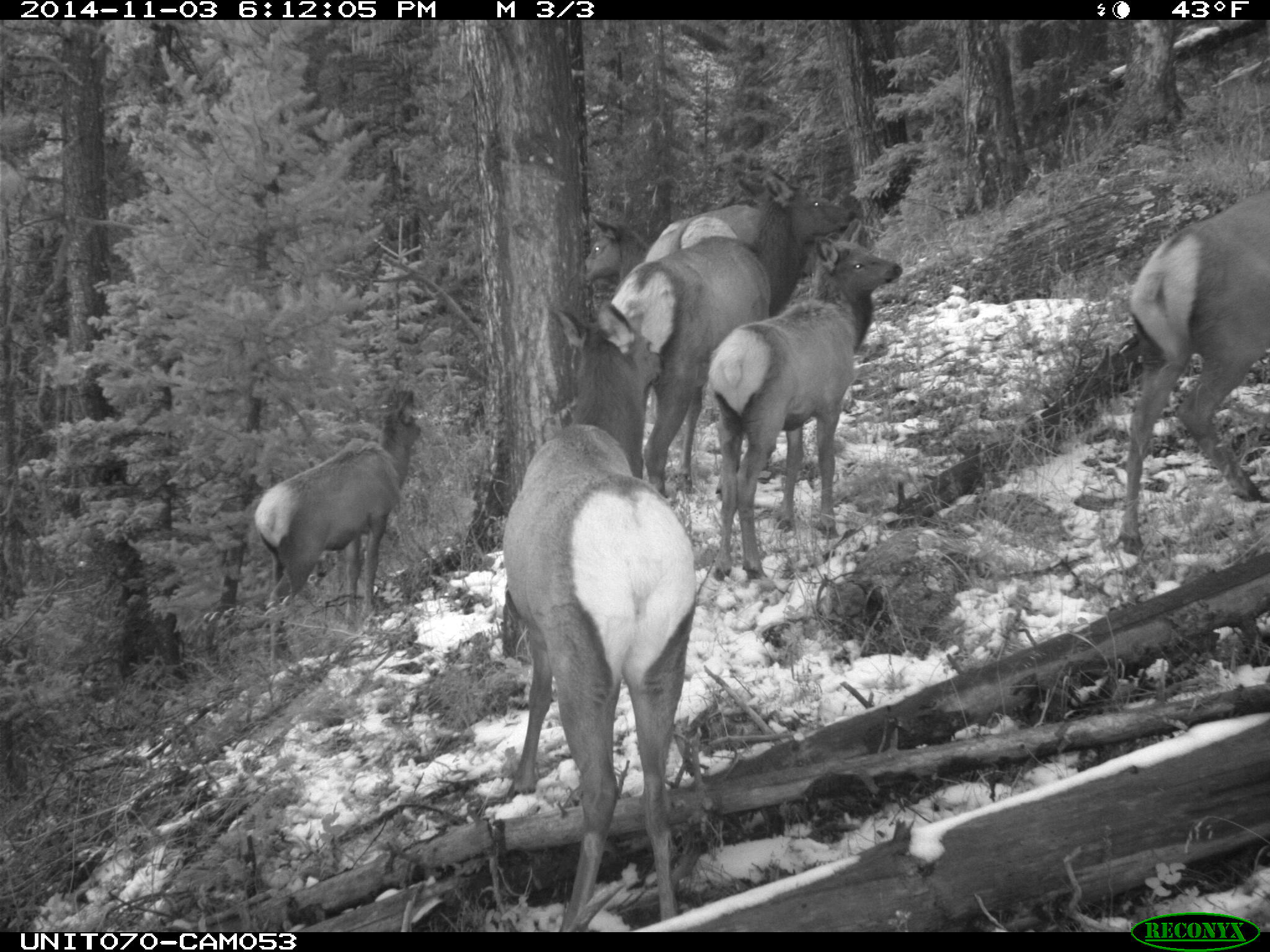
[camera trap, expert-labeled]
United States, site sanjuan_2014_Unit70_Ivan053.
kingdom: Animalia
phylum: Chordata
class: Mammalia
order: Artiodactyla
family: Cervidae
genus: Cervus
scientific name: Cervus elaphus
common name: red deer